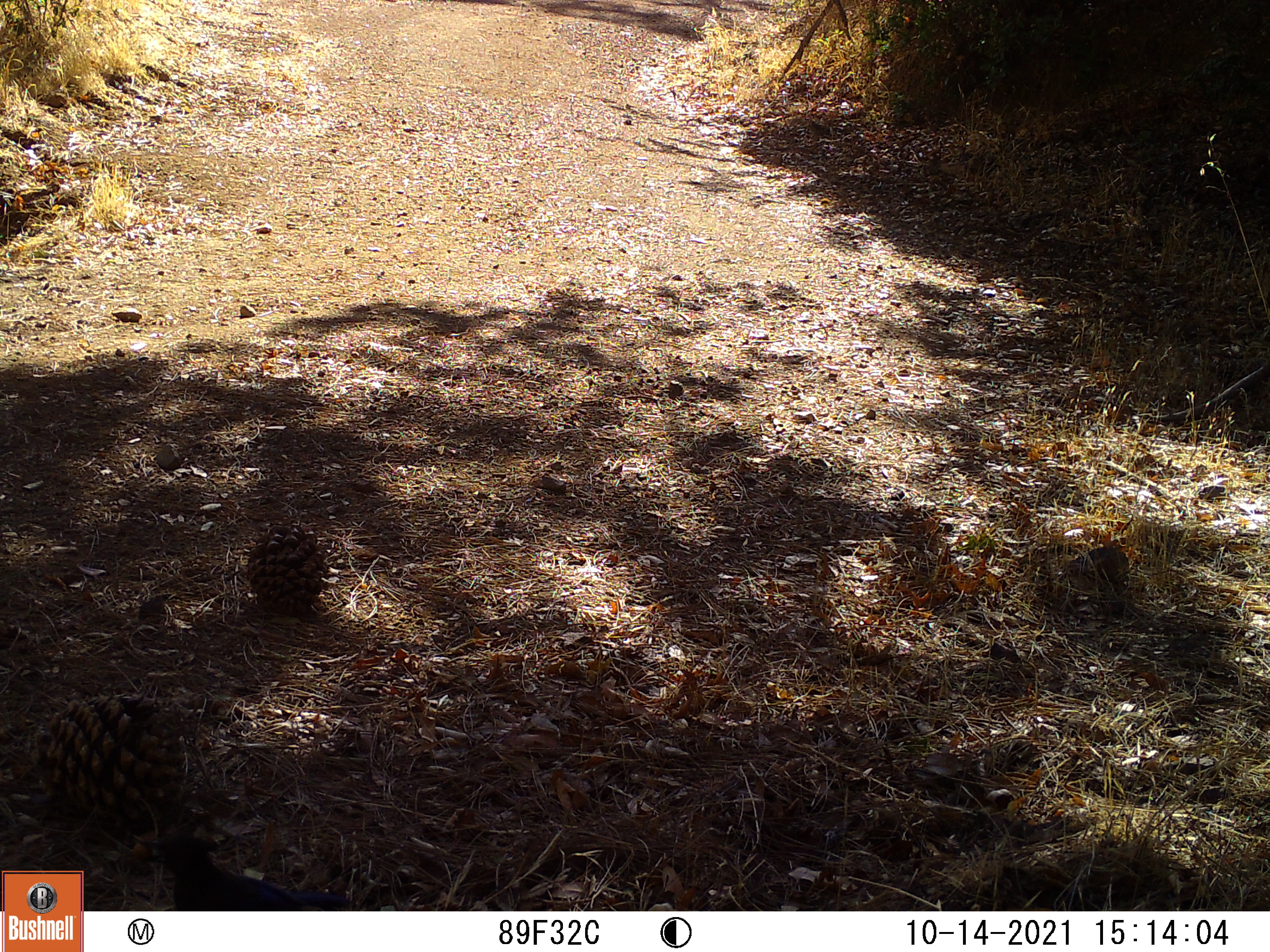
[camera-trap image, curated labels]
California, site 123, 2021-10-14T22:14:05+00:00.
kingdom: Animalia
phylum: Chordata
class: Aves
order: Passeriformes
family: Corvidae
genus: Cyanocitta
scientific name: Cyanocitta stelleri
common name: steller's jay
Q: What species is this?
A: Steller's jay (Cyanocitta stelleri).